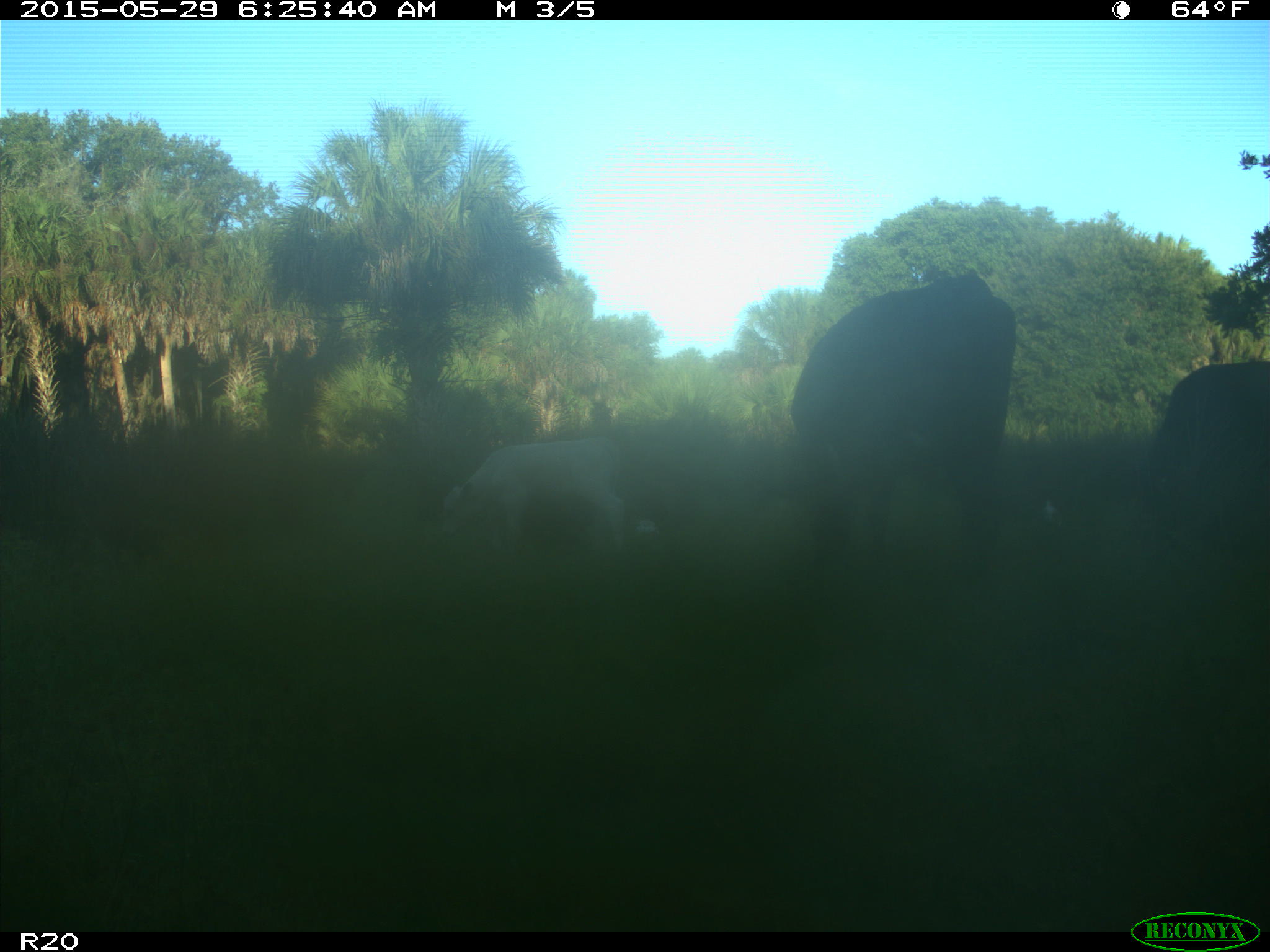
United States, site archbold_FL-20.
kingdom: Animalia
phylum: Chordata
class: Mammalia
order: Artiodactyla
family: Bovidae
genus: Bos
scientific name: Bos taurus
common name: domestic cow